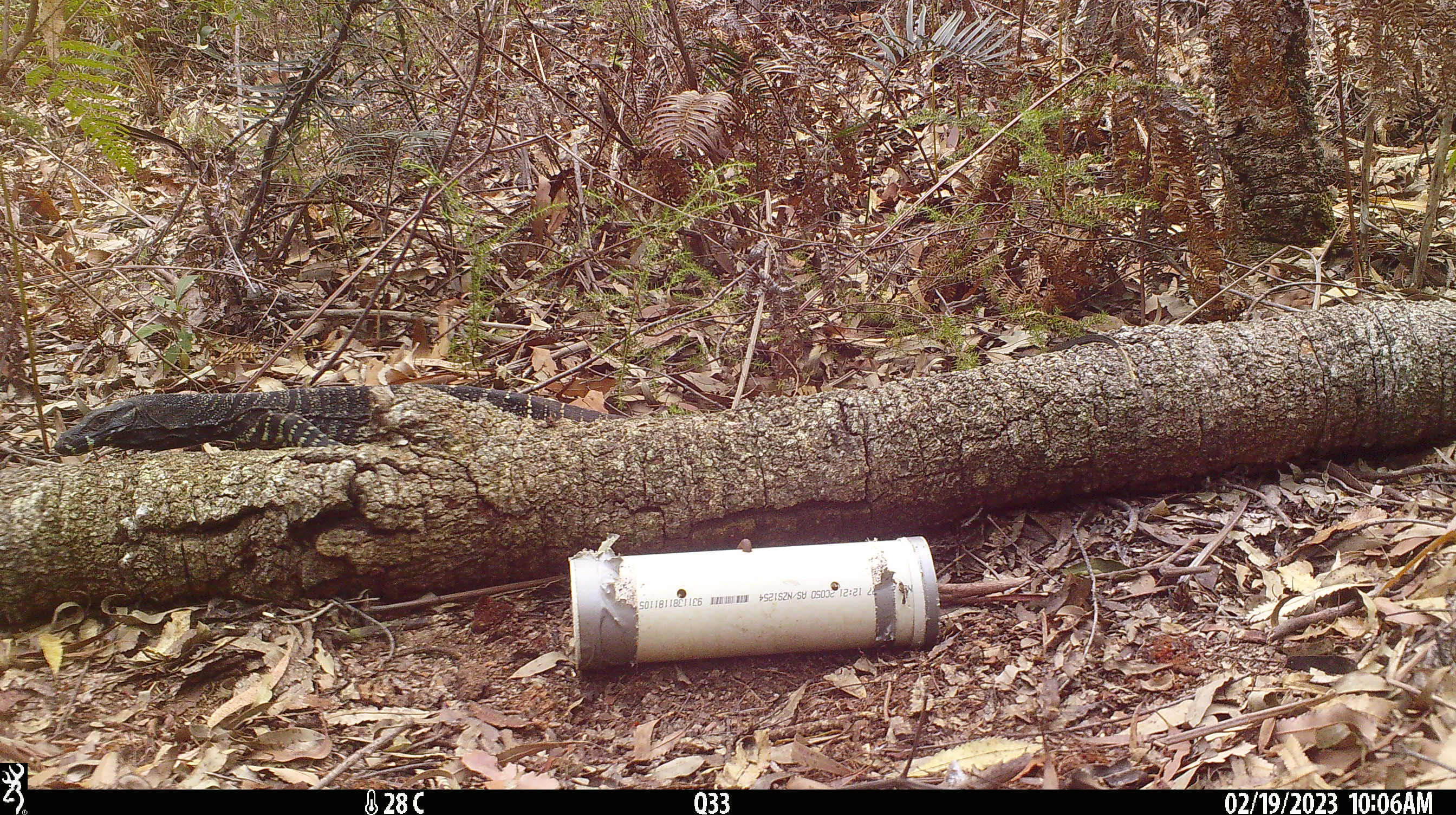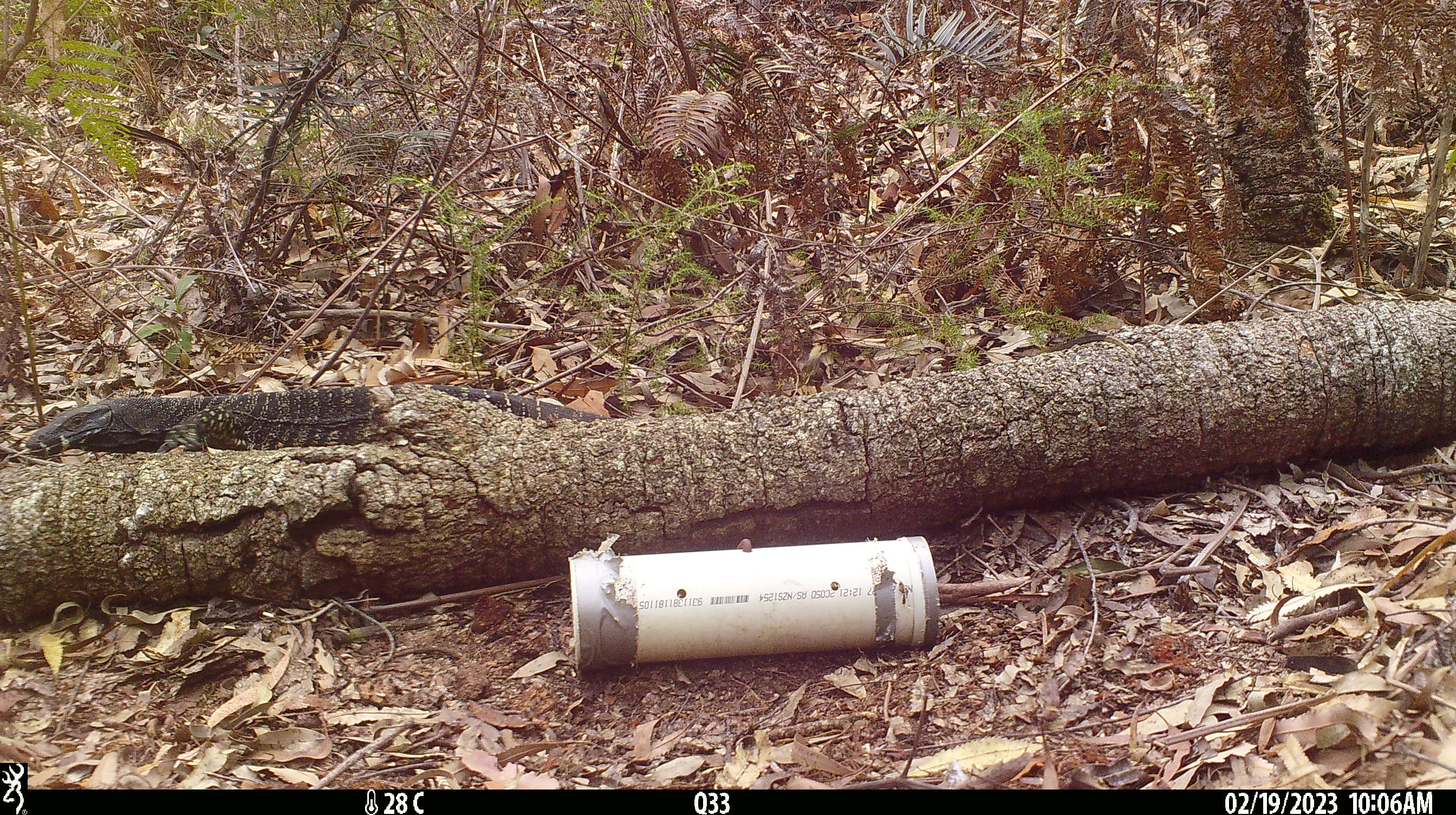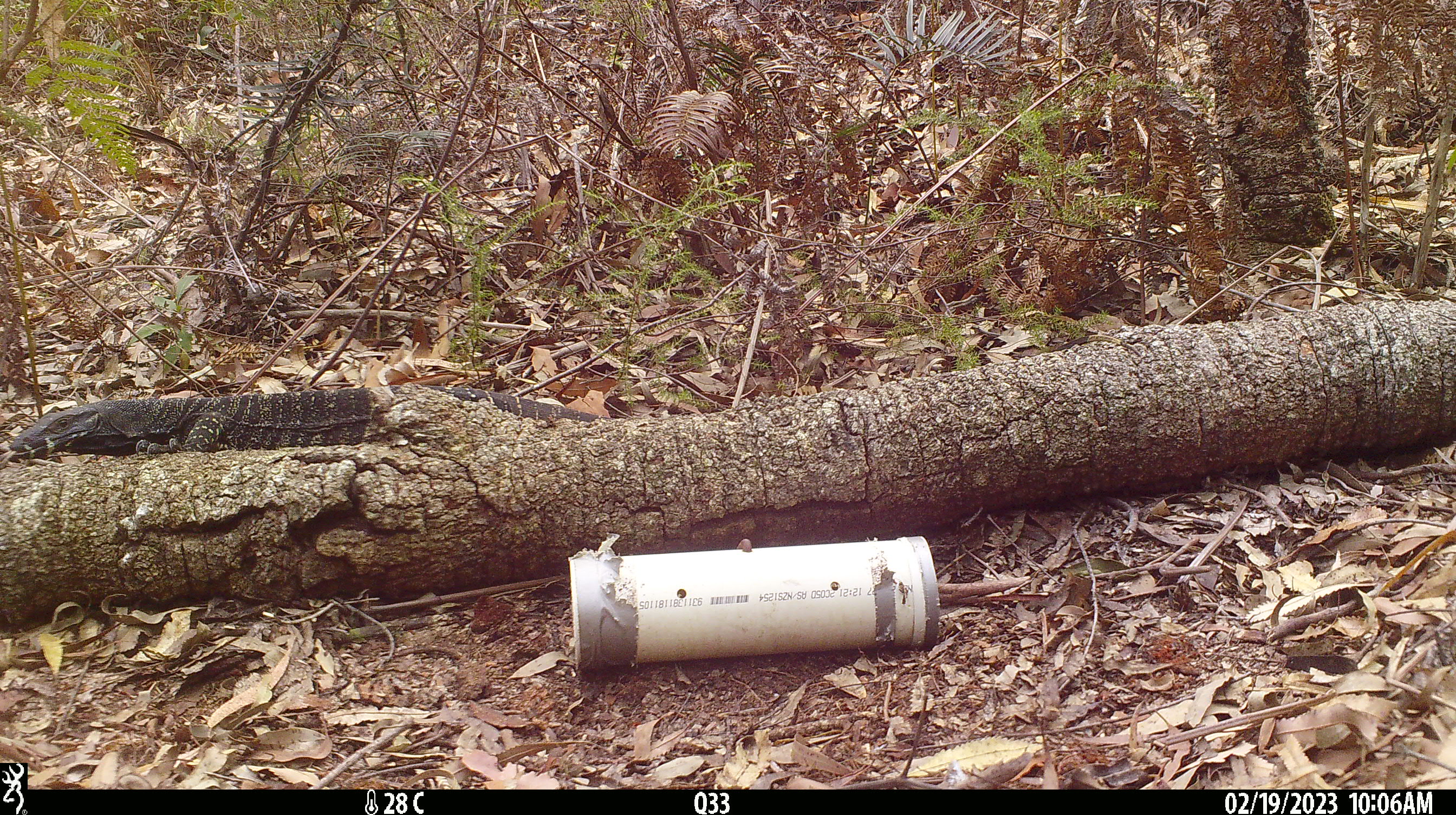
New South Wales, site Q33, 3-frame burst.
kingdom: Animalia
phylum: Chordata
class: Reptilia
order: Squamata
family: Varanidae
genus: Varanus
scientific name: Varanus varius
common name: lace monitor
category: goanna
Goanna (lace monitor) (Varanus varius).